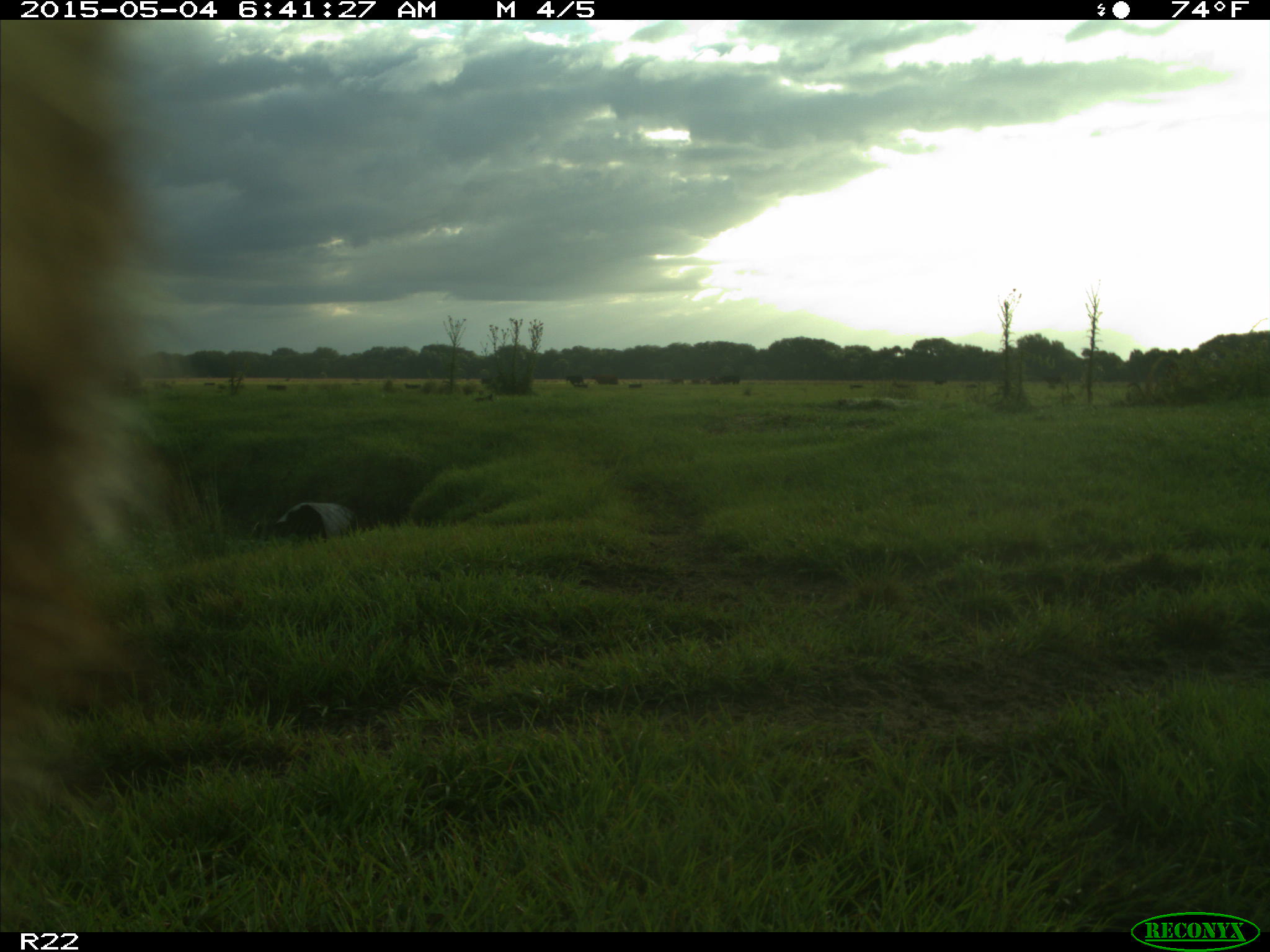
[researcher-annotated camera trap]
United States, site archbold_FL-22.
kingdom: Animalia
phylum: Chordata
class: Mammalia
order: Artiodactyla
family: Bovidae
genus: Bos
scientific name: Bos taurus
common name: domestic cow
Bos taurus (domestic cow).